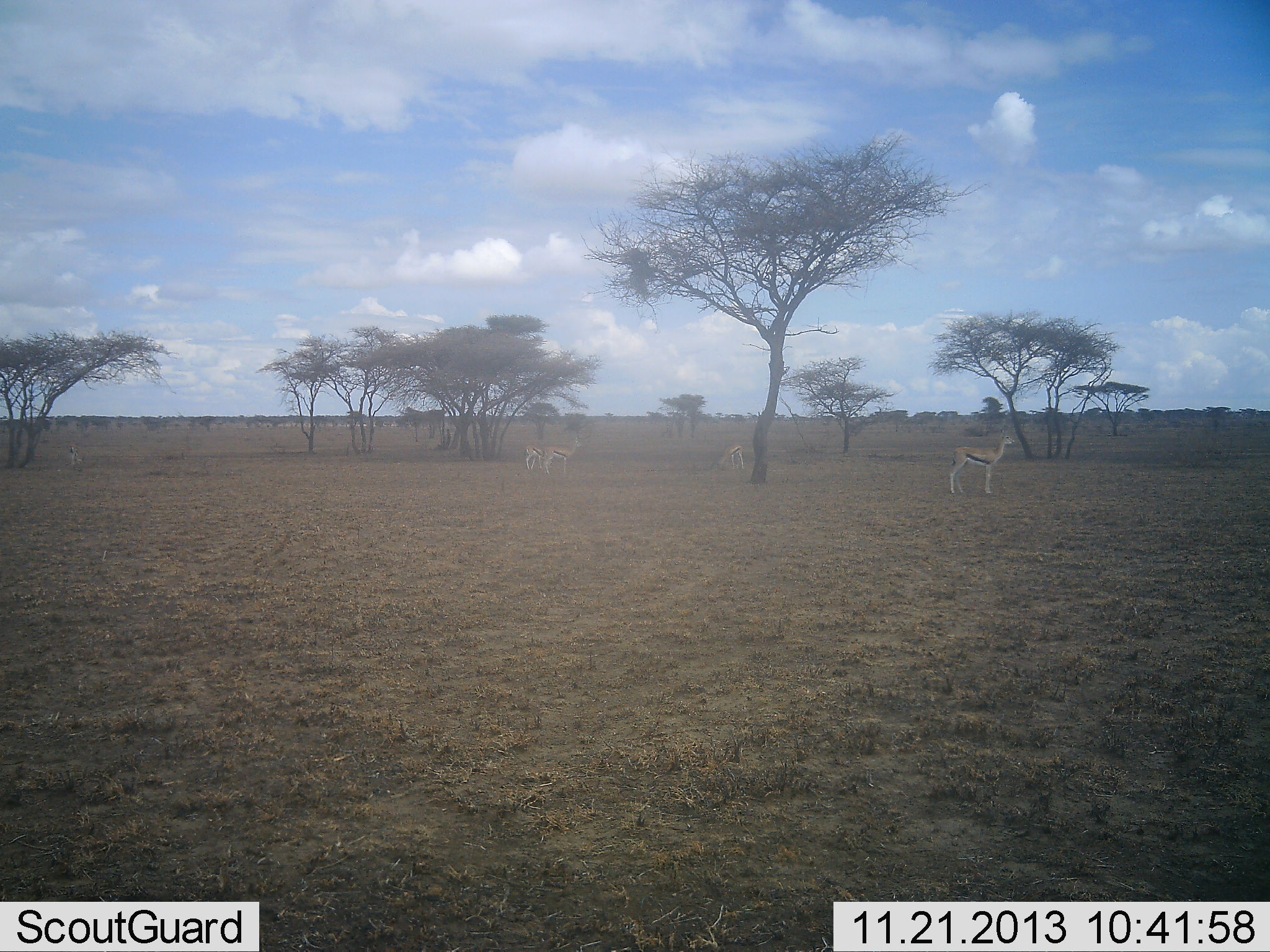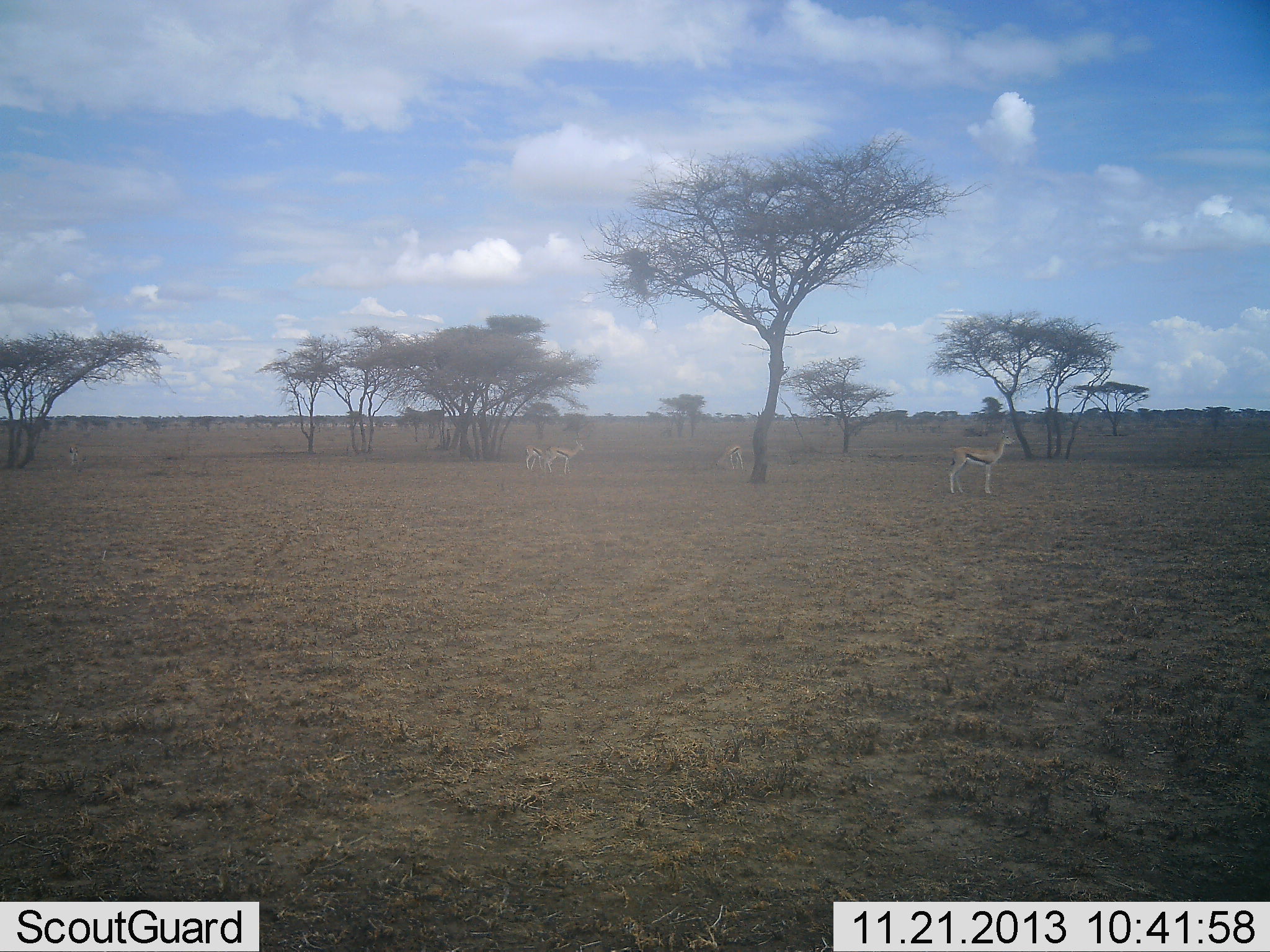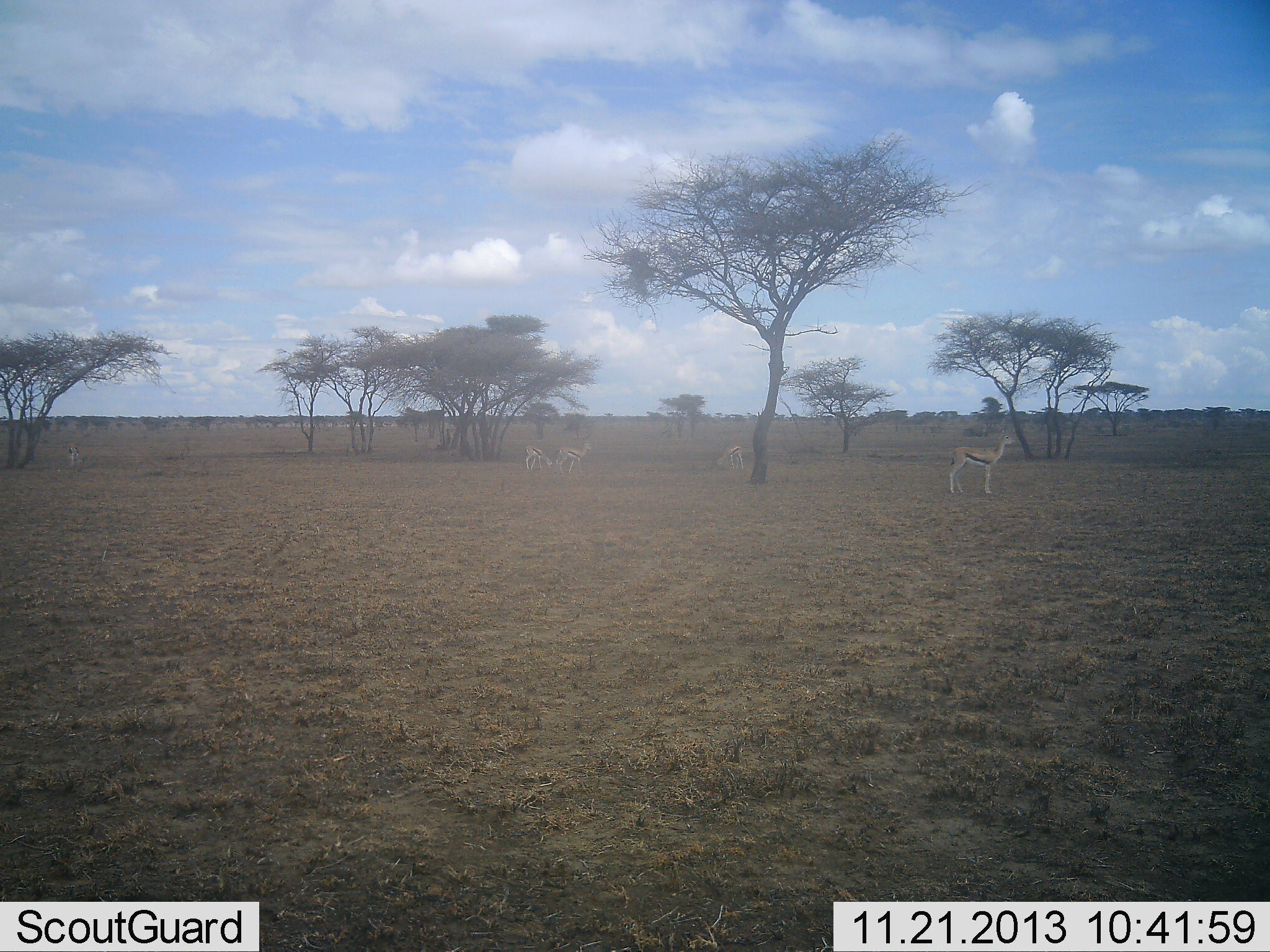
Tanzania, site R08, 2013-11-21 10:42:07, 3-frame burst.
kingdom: Animalia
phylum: Chordata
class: Mammalia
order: Artiodactyla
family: Bovidae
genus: Eudorcas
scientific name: Eudorcas thomsonii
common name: thomson's gazelle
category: gazellethomsons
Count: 4.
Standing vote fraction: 90%.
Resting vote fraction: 0%.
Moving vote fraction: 20%.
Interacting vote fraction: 0%.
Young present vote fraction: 0%.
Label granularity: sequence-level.